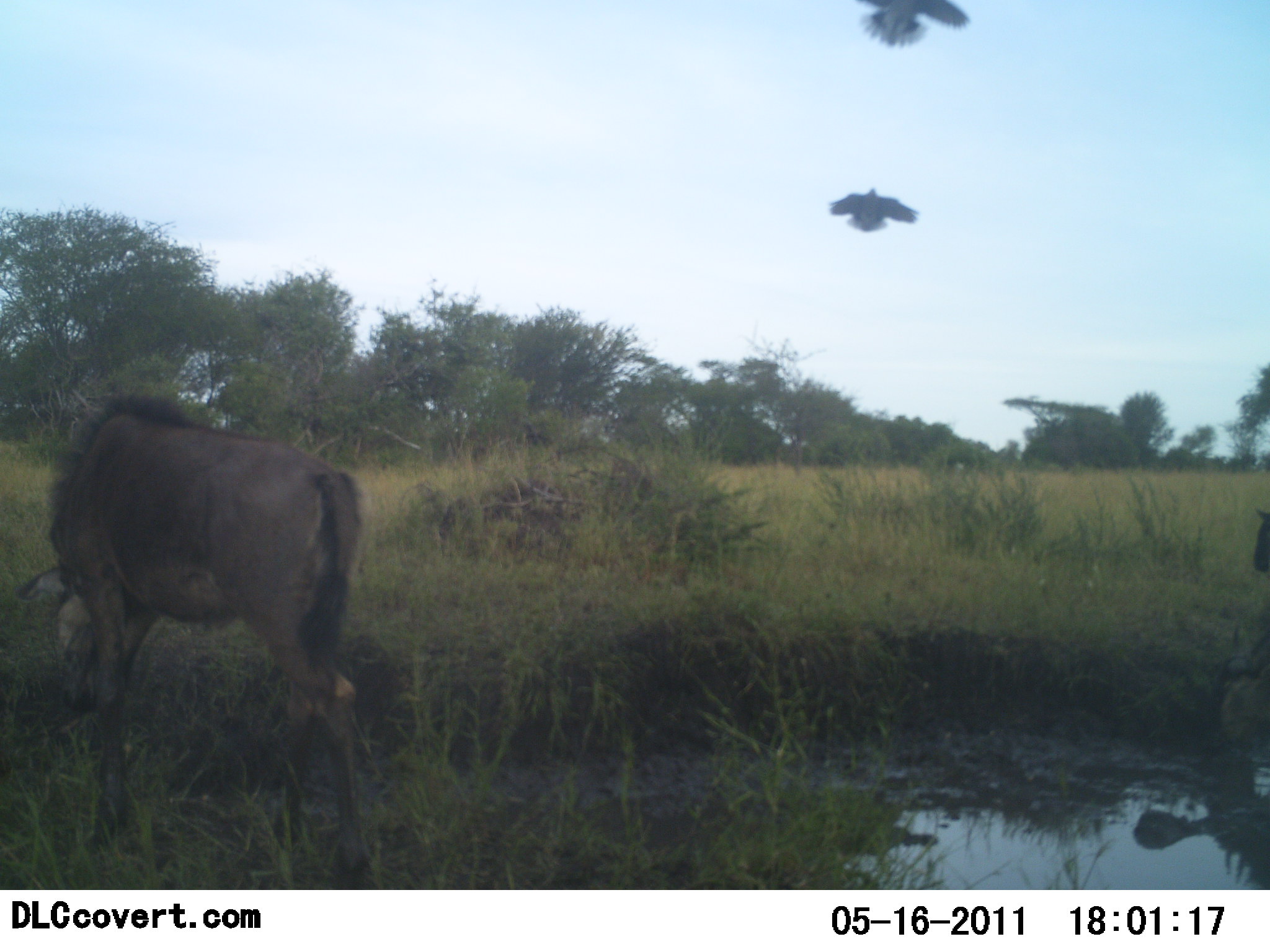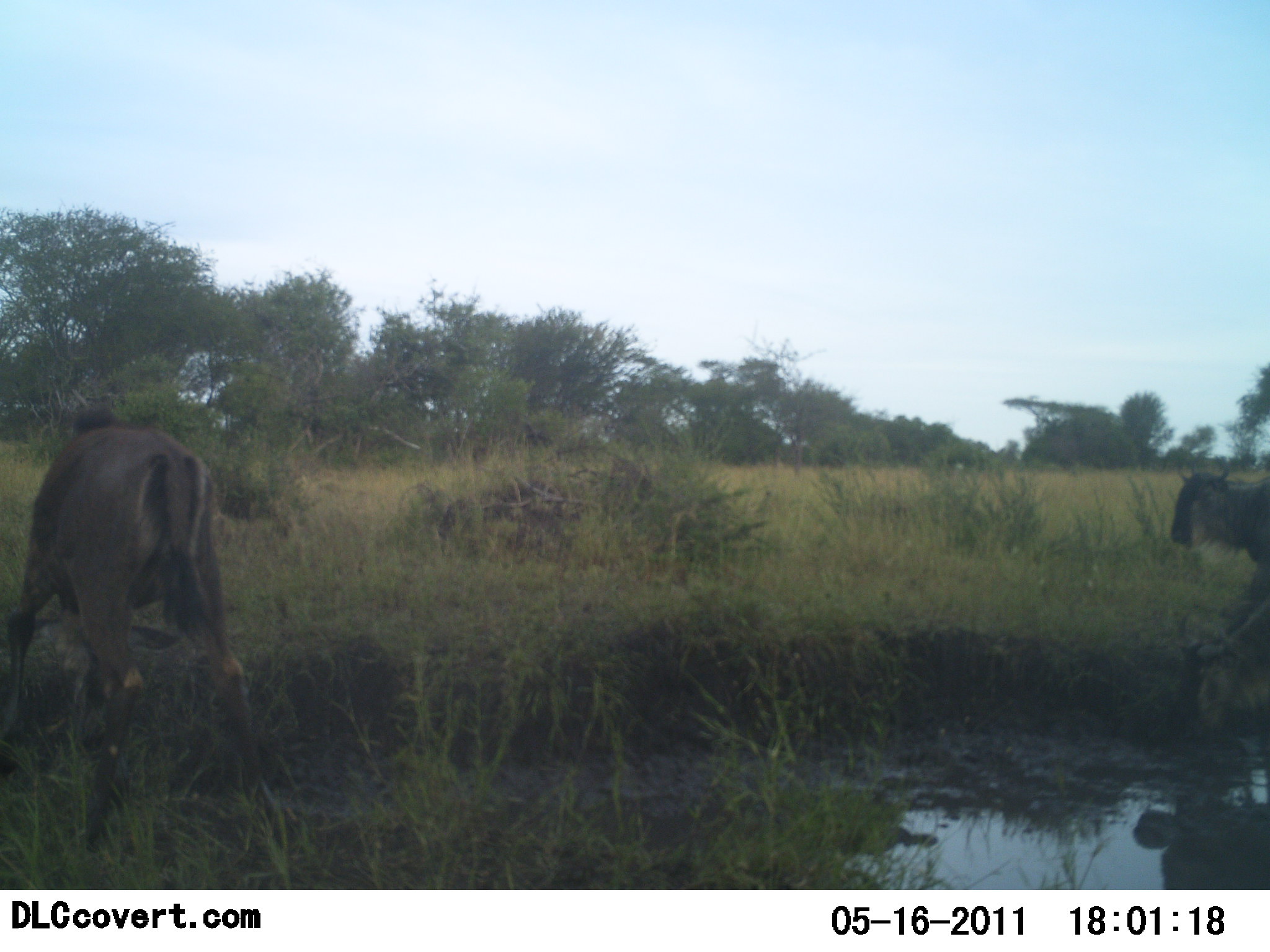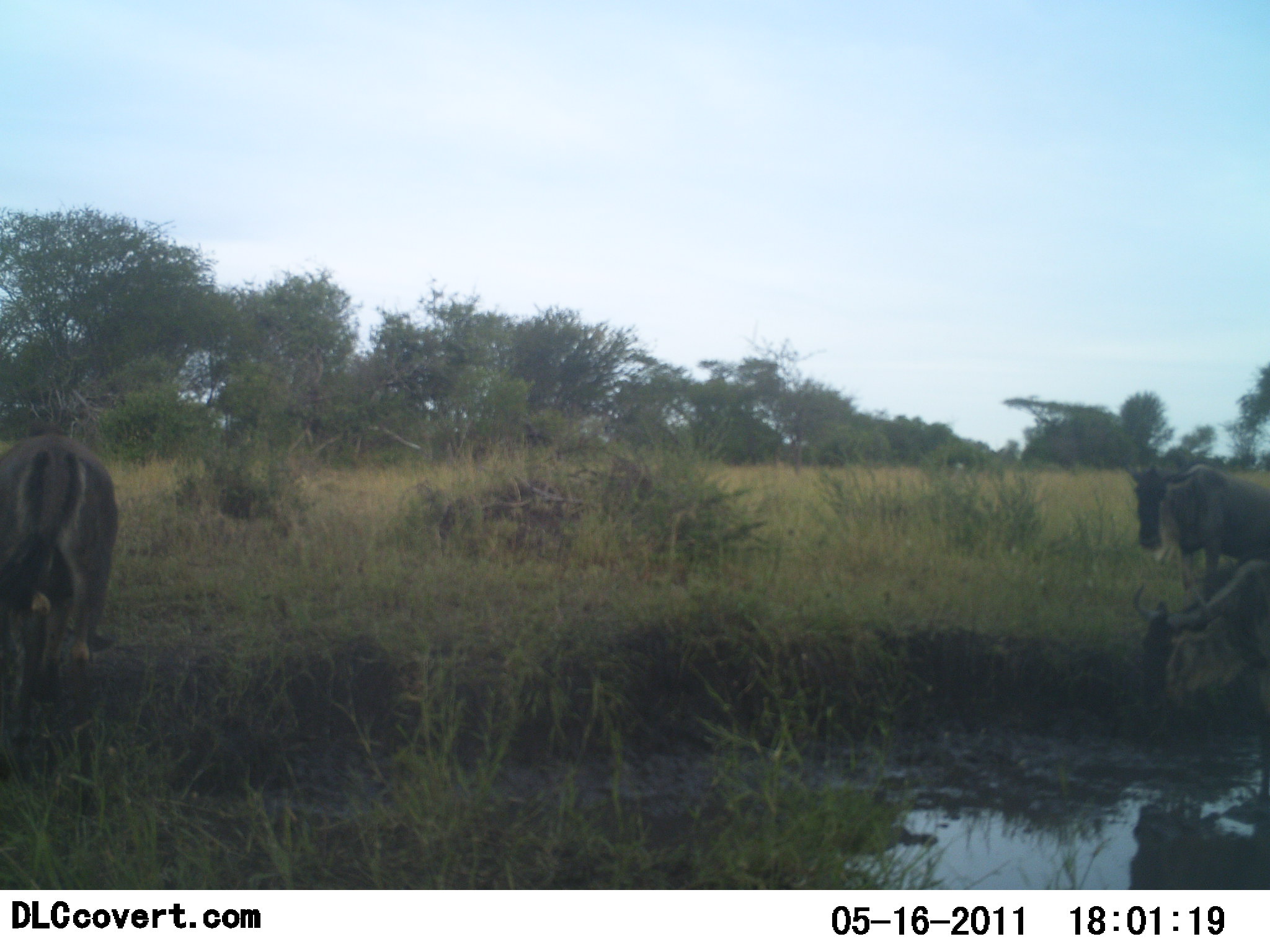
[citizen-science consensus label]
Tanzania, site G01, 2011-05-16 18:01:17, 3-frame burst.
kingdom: Animalia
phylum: Chordata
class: Aves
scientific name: Aves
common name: bird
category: otherbird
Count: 2.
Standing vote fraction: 0%.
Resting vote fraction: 0%.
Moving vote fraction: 100%.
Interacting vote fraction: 0%.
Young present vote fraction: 0%.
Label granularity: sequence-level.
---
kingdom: Animalia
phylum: Chordata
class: Mammalia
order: Artiodactyla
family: Bovidae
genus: Connochaetes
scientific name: Connochaetes taurinus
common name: blue wildebeest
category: wildebeest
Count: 3.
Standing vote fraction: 16%.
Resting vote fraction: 0%.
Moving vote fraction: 89%.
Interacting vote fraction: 5%.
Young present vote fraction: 0%.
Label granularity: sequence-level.